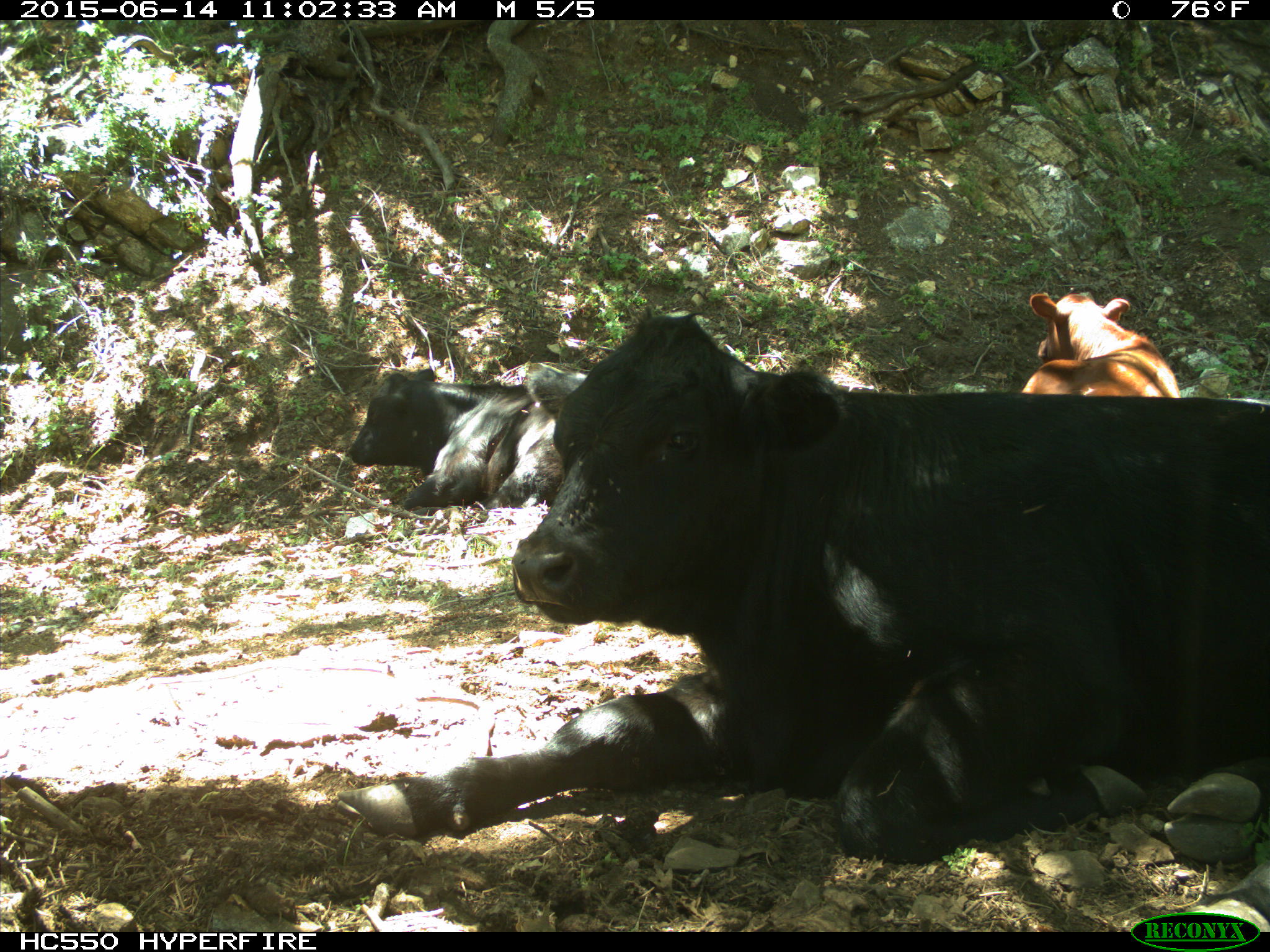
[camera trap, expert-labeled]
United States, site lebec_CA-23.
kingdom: Animalia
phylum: Chordata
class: Mammalia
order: Artiodactyla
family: Bovidae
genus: Bos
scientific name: Bos taurus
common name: domestic cow